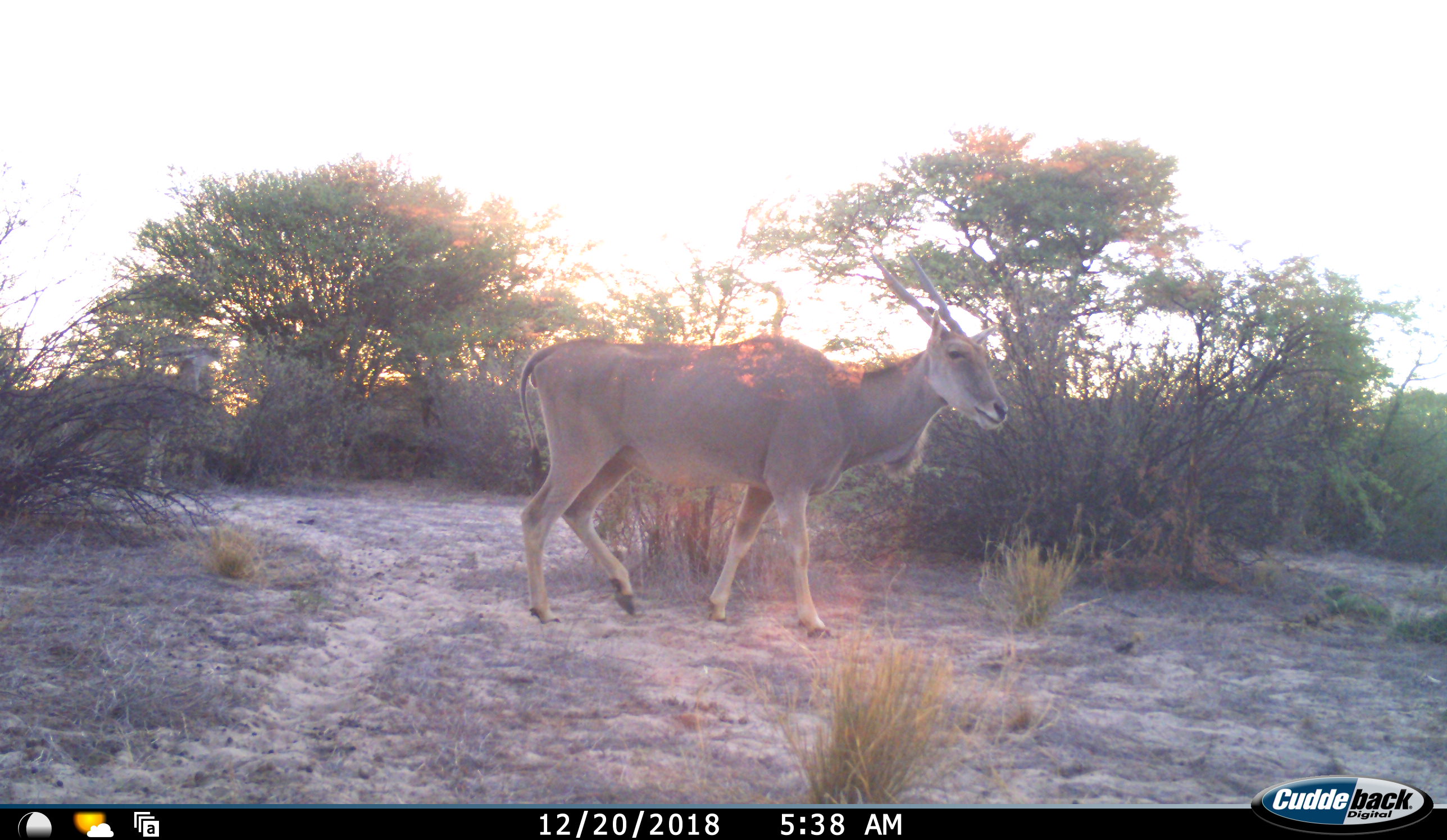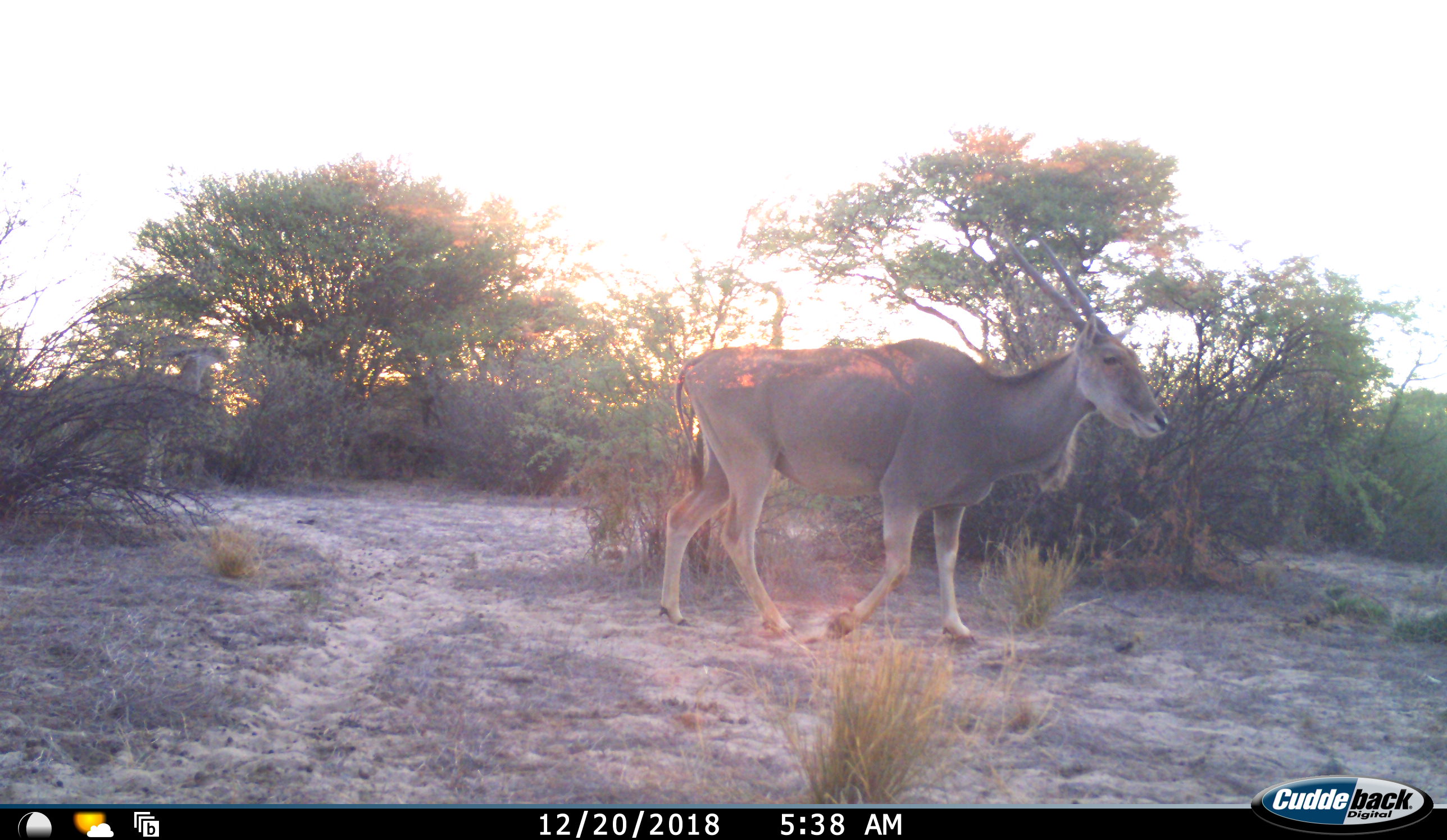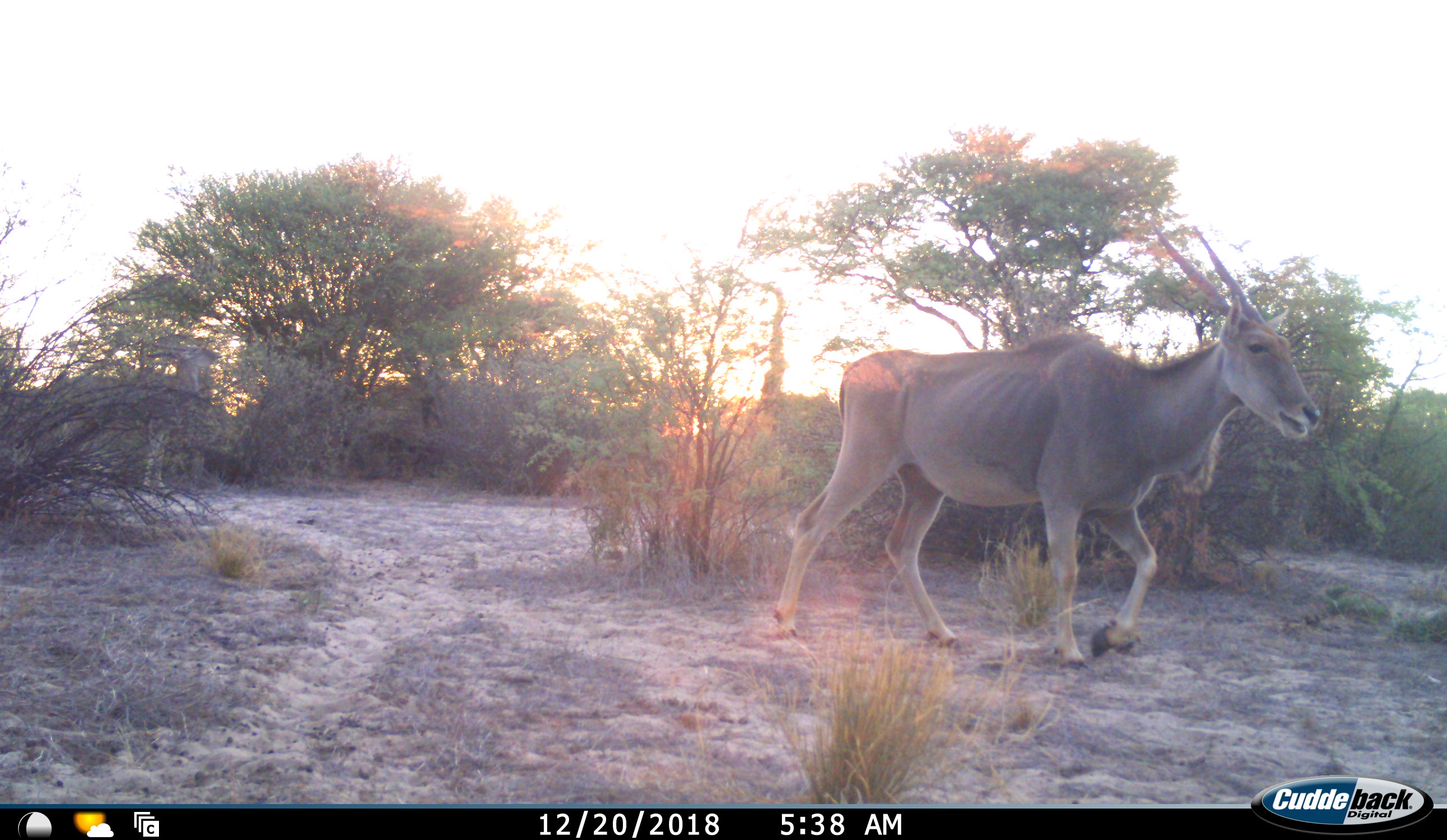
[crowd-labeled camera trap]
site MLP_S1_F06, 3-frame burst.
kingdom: Animalia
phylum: Chordata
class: Mammalia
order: Artiodactyla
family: Bovidae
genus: Tragelaphus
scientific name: Tragelaphus oryx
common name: eland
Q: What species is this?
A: Eland (Tragelaphus oryx).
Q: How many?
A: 1.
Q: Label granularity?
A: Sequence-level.